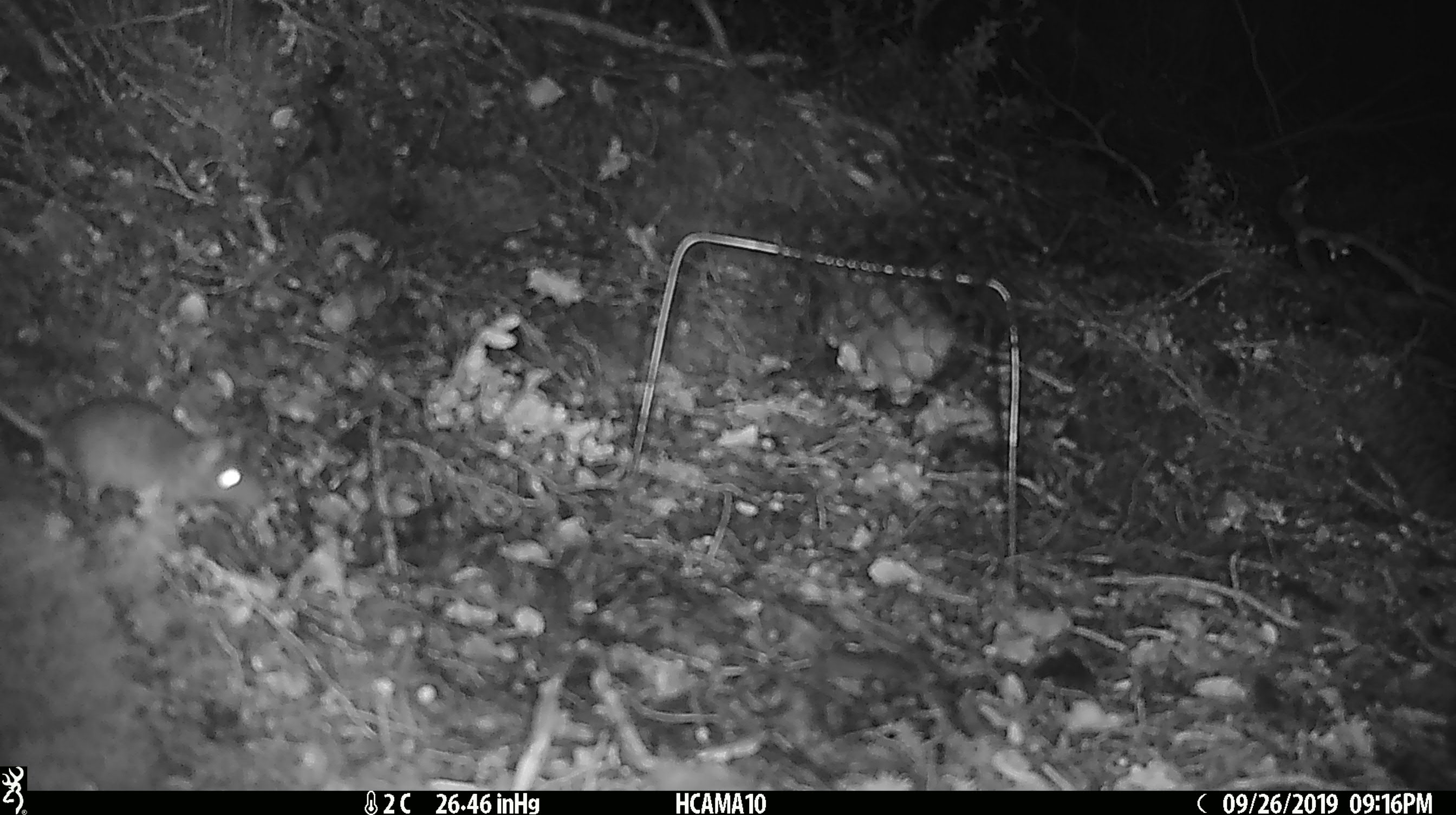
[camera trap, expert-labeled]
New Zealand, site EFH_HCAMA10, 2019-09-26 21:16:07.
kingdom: Animalia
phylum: Chordata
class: Mammalia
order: Rodentia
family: Muridae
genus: Mus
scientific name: Mus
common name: mouse